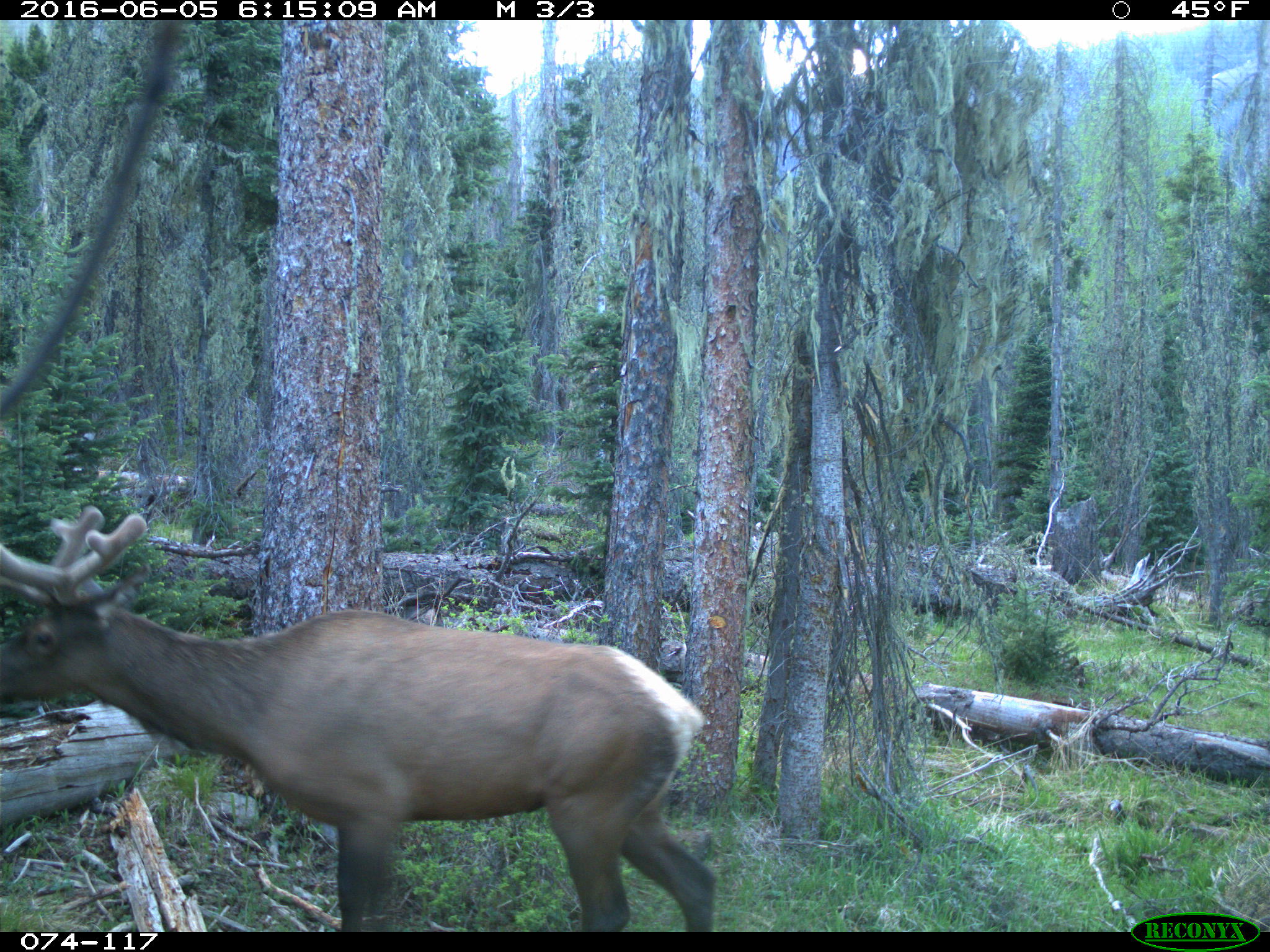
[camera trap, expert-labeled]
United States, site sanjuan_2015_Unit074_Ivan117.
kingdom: Animalia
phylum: Chordata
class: Mammalia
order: Artiodactyla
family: Cervidae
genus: Cervus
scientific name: Cervus elaphus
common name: red deer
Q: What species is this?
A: Cervus elaphus (red deer).